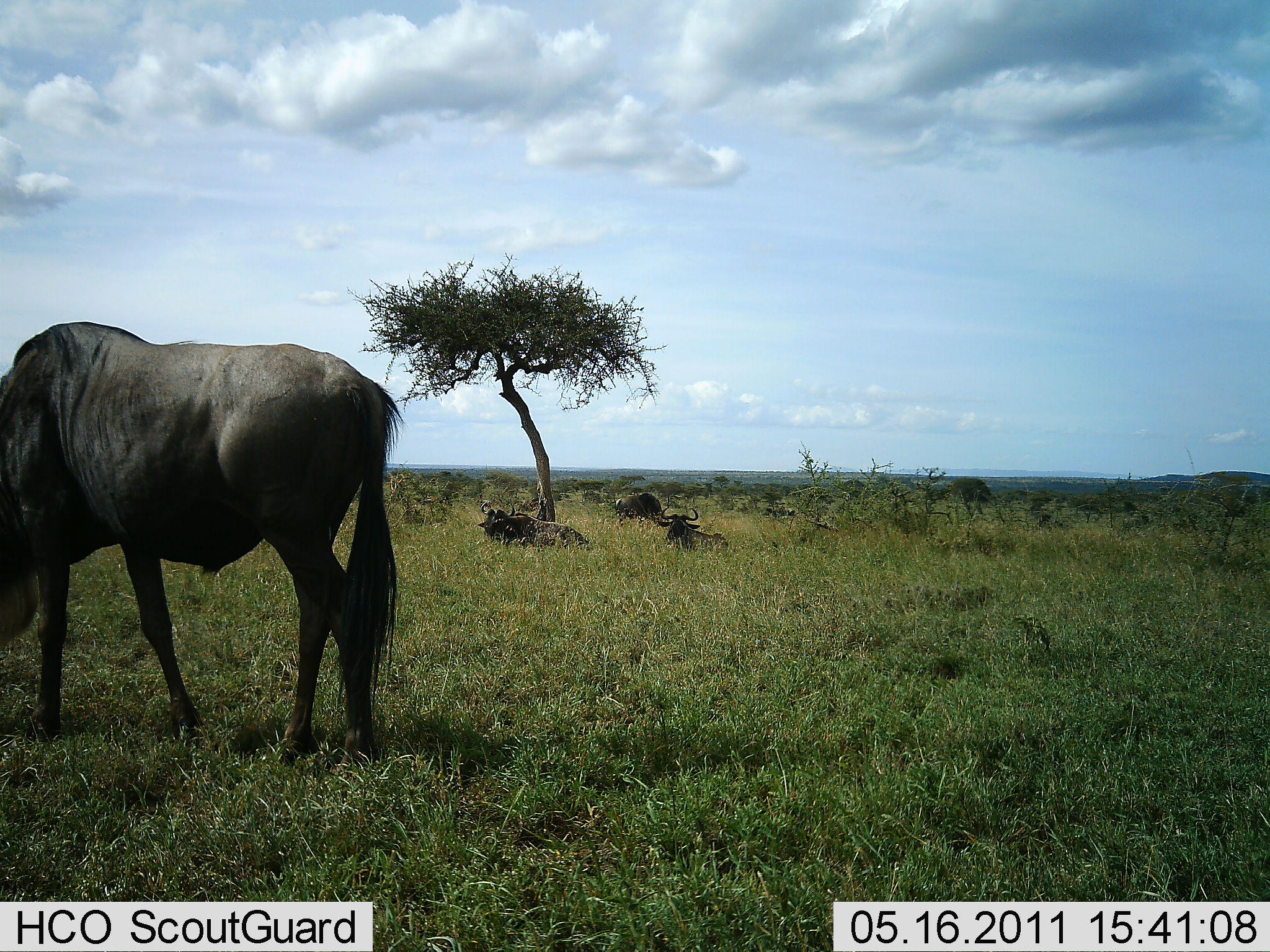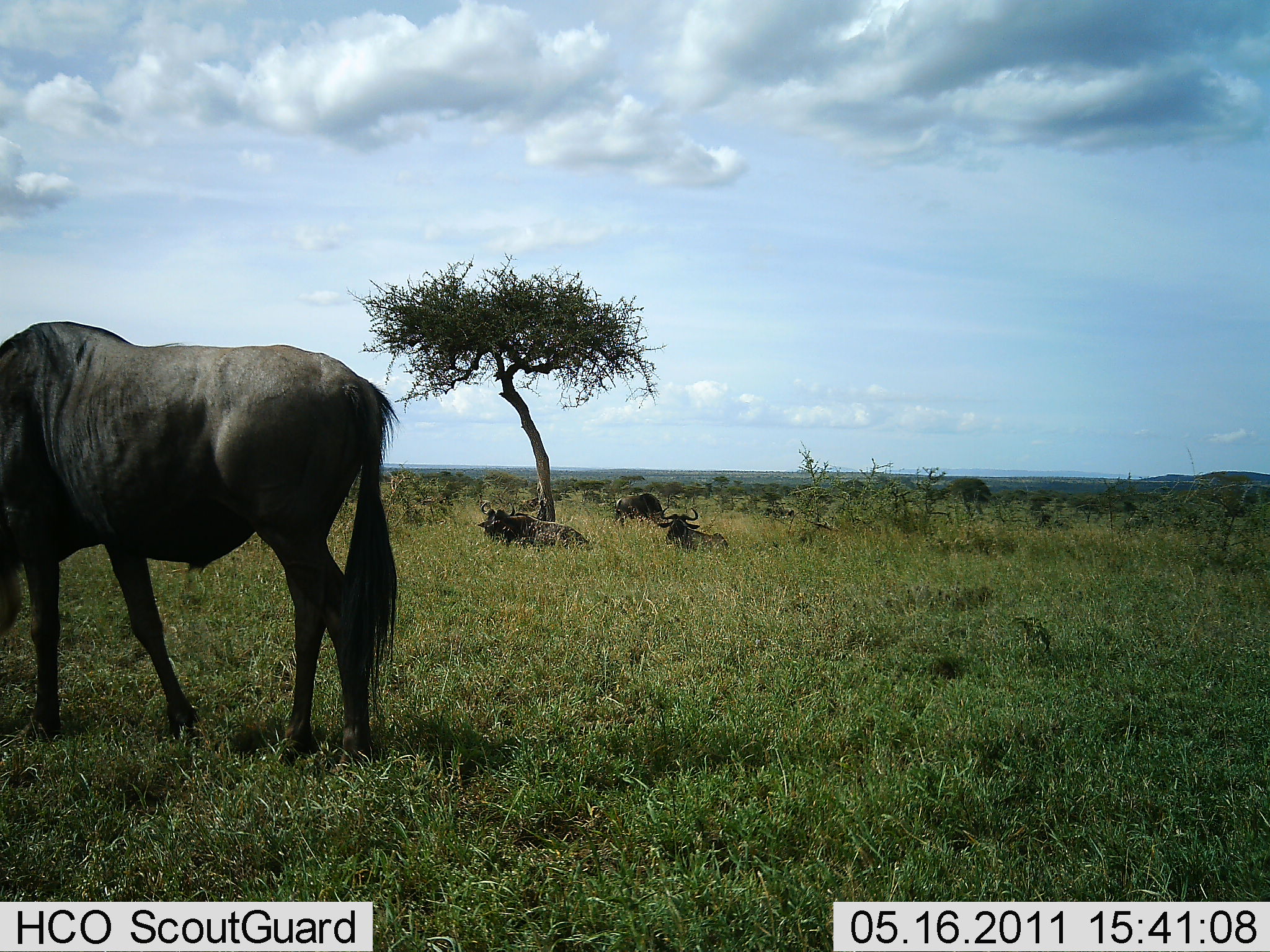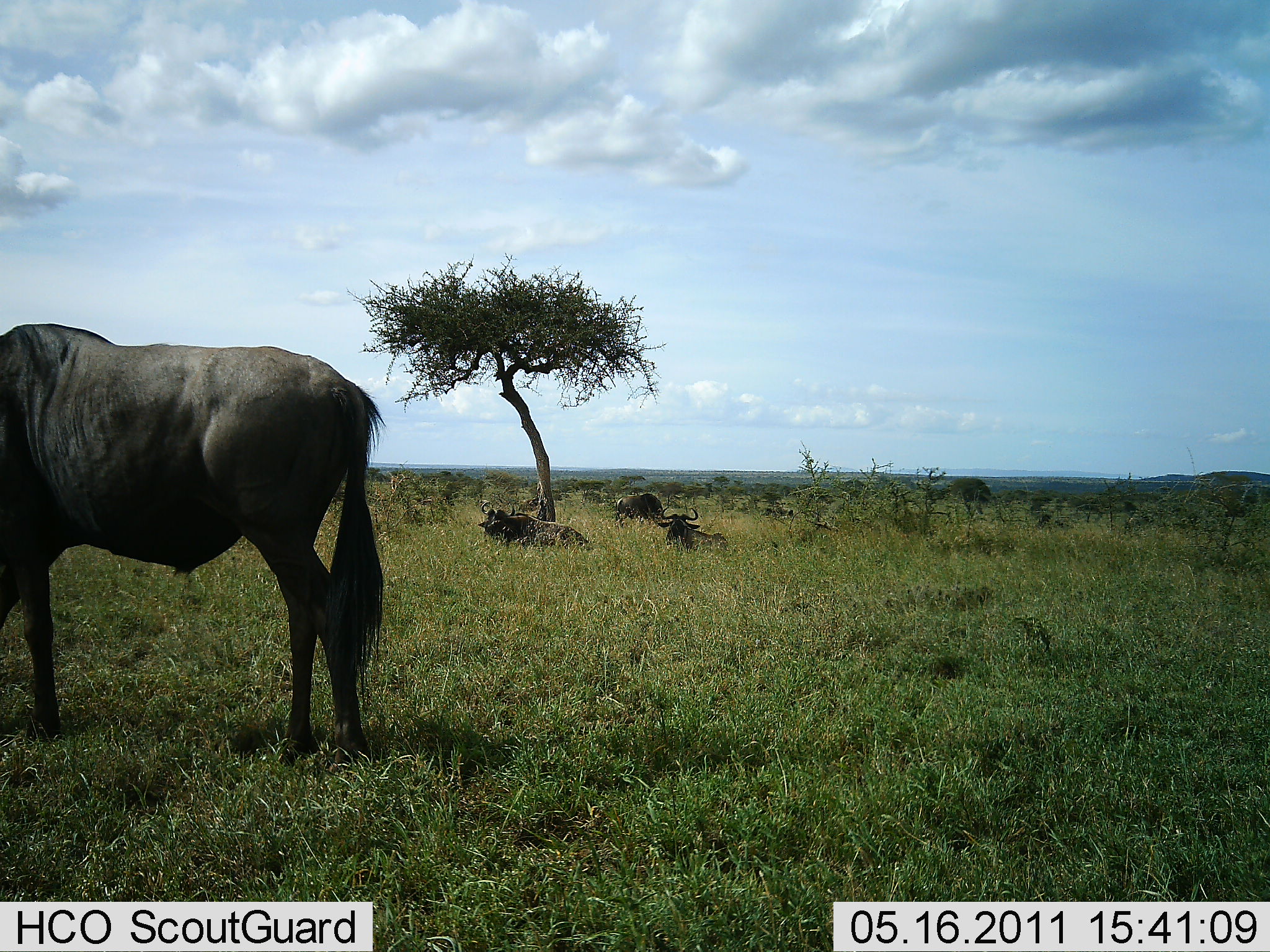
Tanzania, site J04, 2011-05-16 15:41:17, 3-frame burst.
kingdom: Animalia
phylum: Chordata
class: Mammalia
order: Artiodactyla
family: Bovidae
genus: Connochaetes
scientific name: Connochaetes taurinus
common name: blue wildebeest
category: wildebeest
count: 4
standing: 50%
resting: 92%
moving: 0%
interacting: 0%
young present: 0%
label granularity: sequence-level